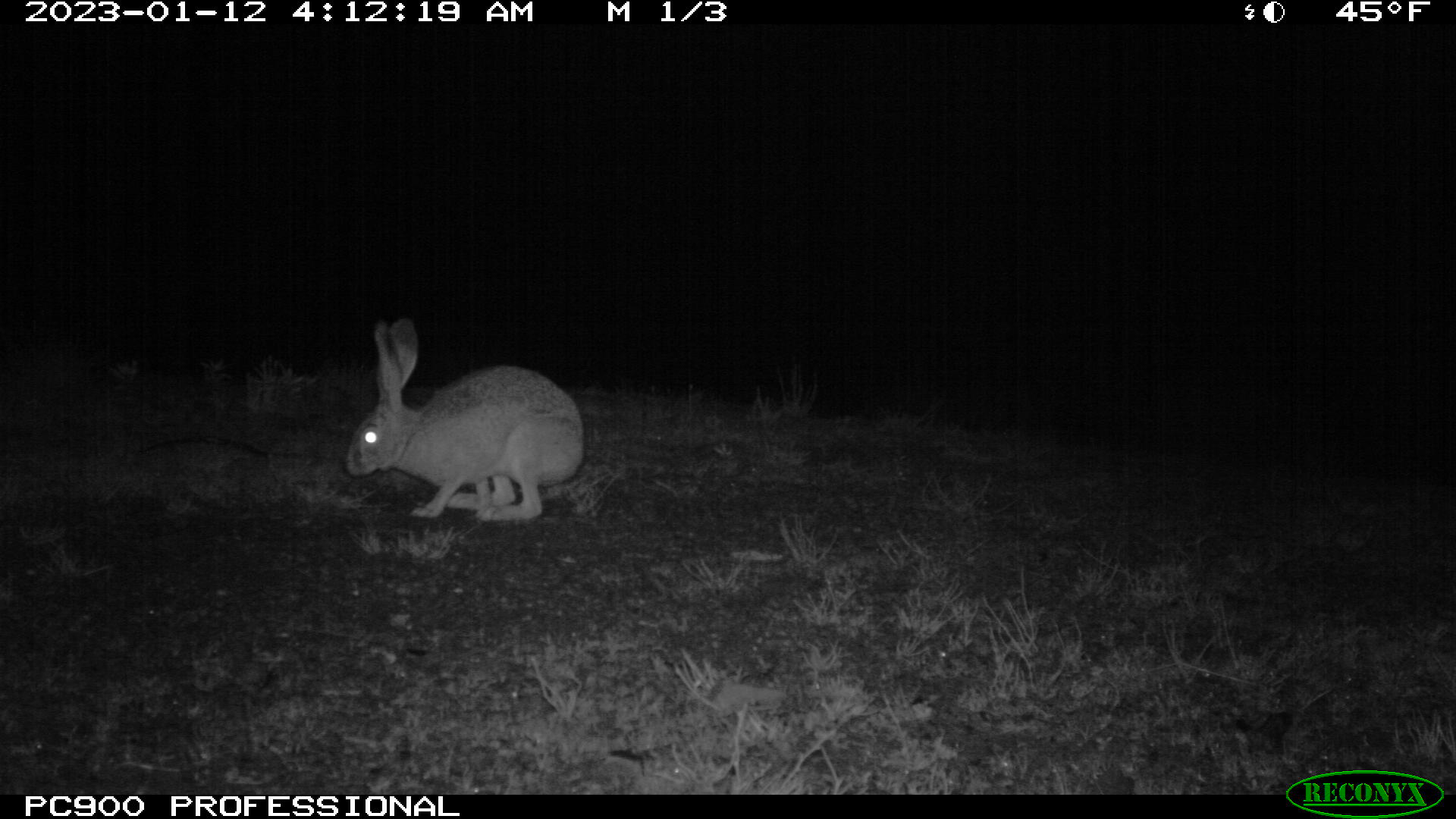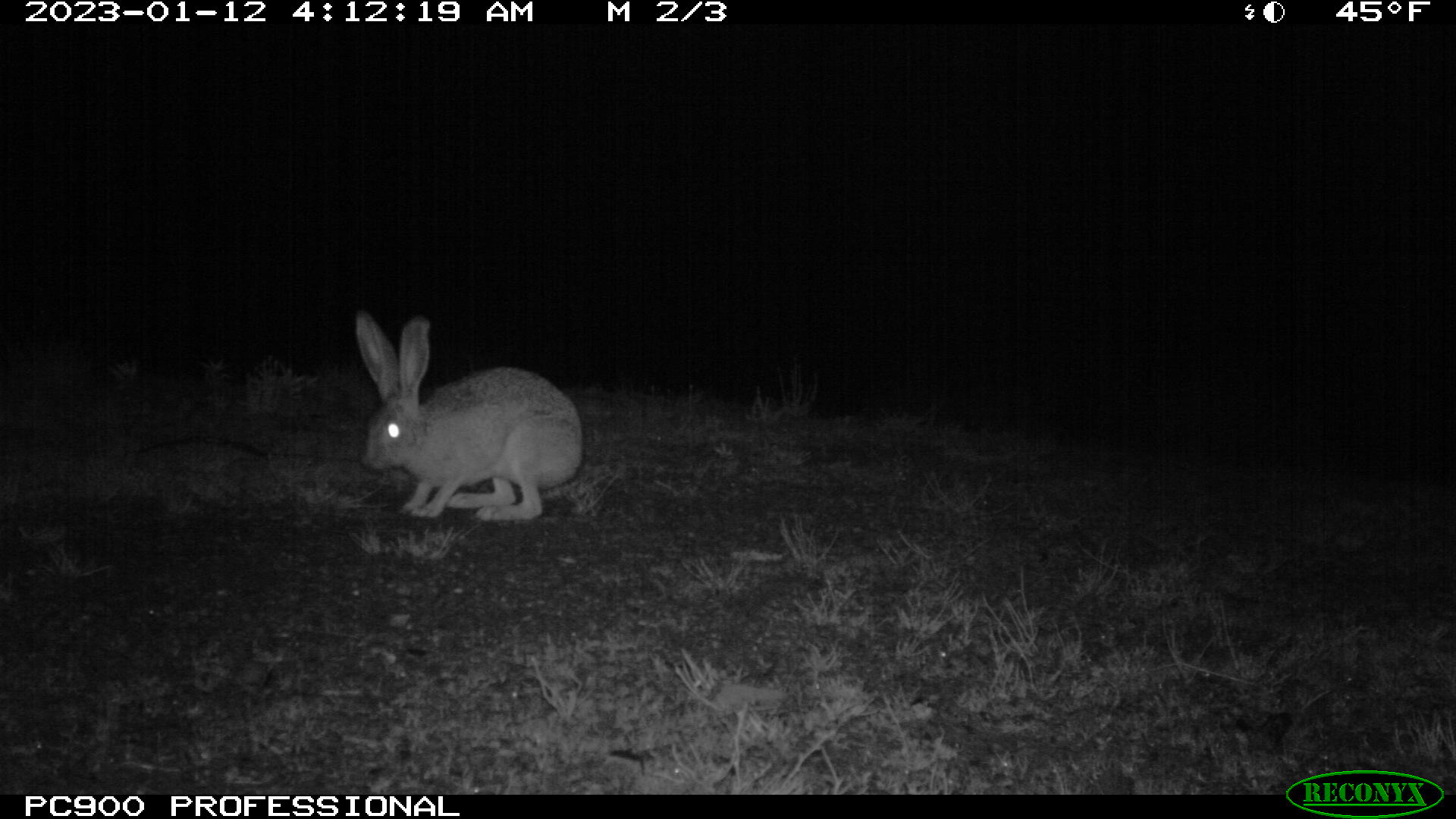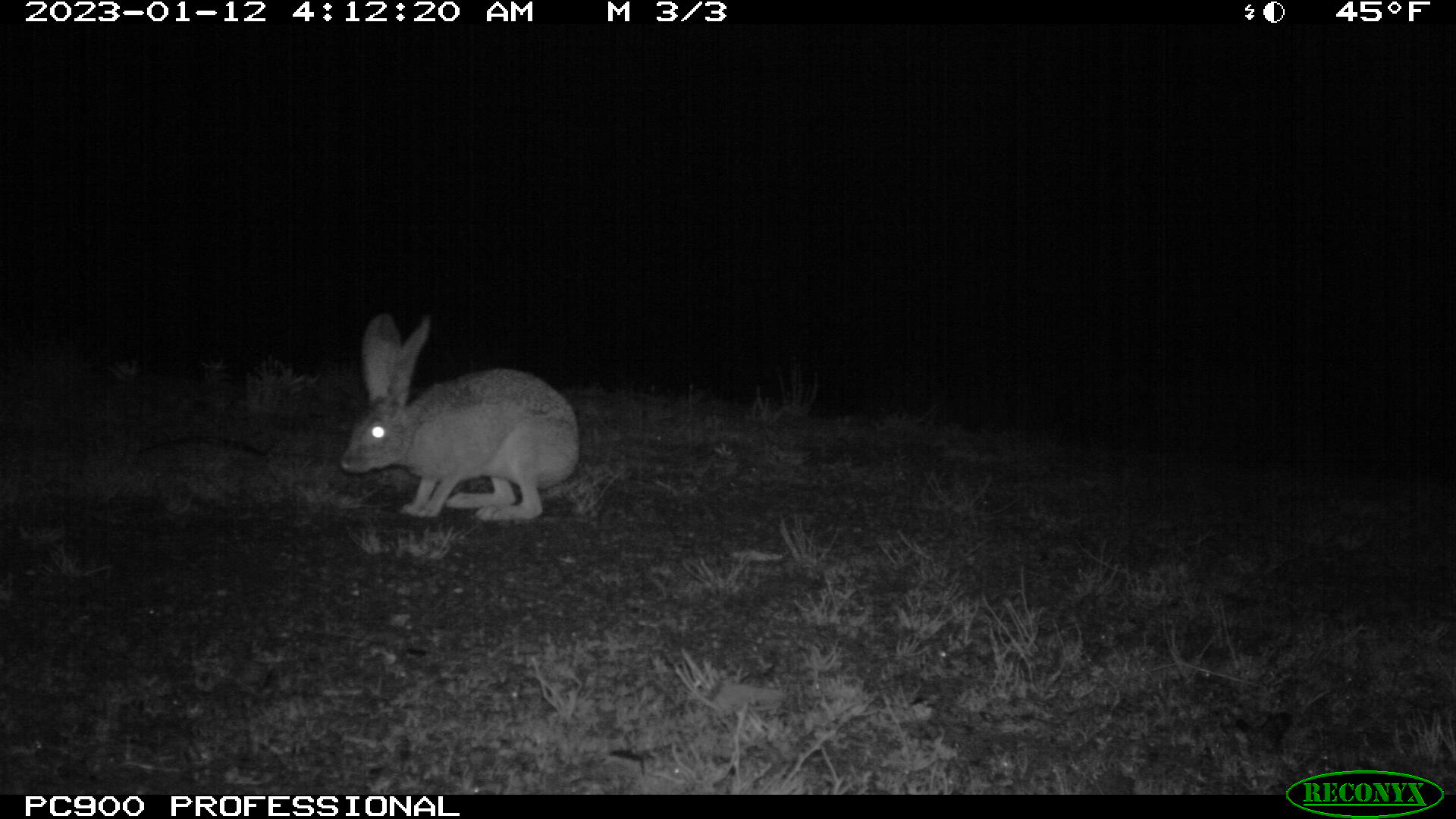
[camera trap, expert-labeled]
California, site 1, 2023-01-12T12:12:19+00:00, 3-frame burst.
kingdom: Animalia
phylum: Chordata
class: Mammalia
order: Lagomorpha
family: Leporidae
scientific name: Leporidae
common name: rabbit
Rabbit (Leporidae).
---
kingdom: Animalia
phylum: Chordata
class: Mammalia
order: Lagomorpha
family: Leporidae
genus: Lepus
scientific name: Lepus californicus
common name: black-tailed jackrabbit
Black-tailed jackrabbit (Lepus californicus).